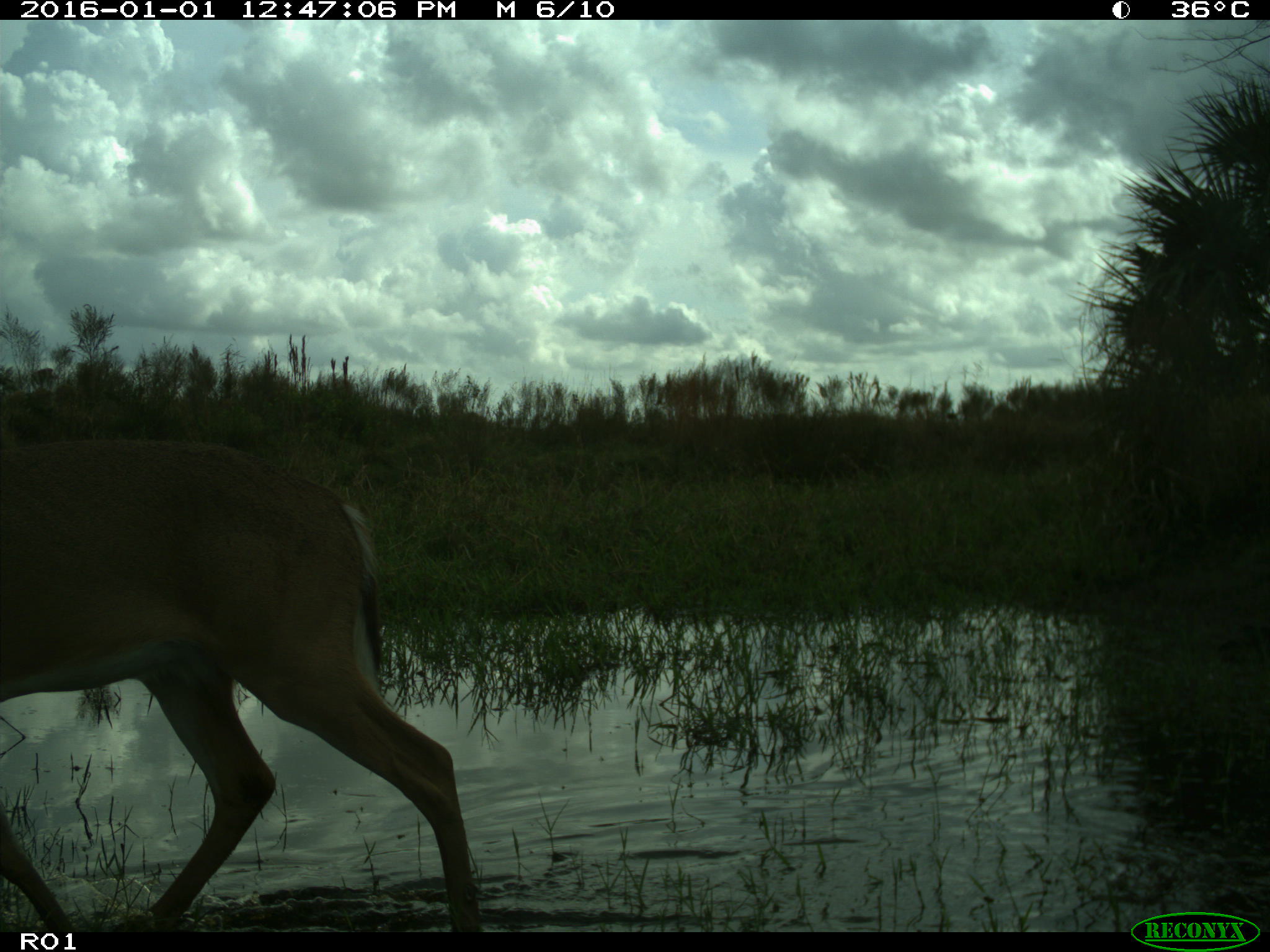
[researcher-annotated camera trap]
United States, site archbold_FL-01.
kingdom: Animalia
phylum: Chordata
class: Mammalia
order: Artiodactyla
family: Cervidae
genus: Odocoileus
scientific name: Odocoileus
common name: deer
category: unidentified deer